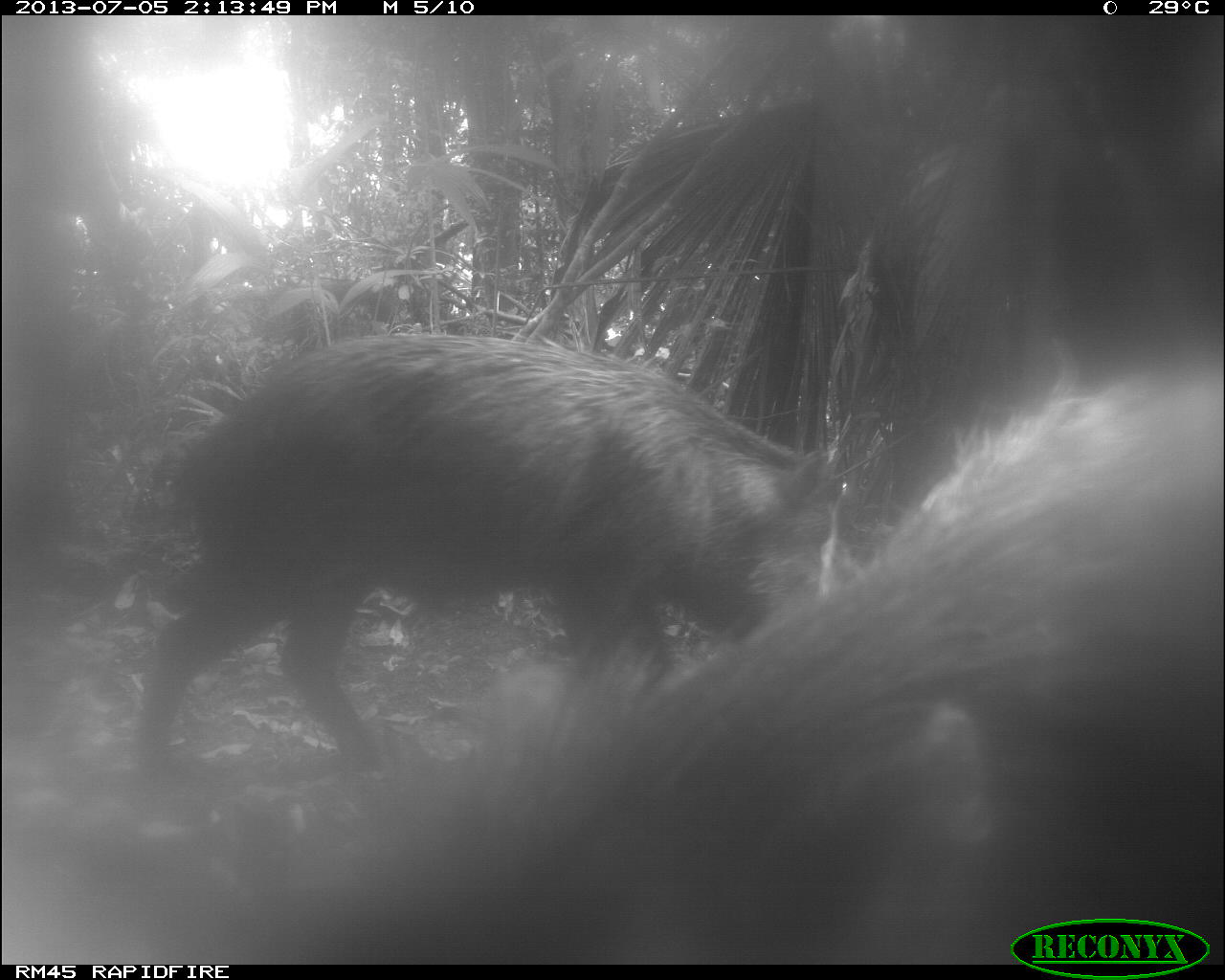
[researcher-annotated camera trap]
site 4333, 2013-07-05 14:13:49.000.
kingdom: Animalia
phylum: Chordata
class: Mammalia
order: Artiodactyla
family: Tayassuidae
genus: Tayassu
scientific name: Tayassu pecari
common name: white-lipped peccary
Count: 2.